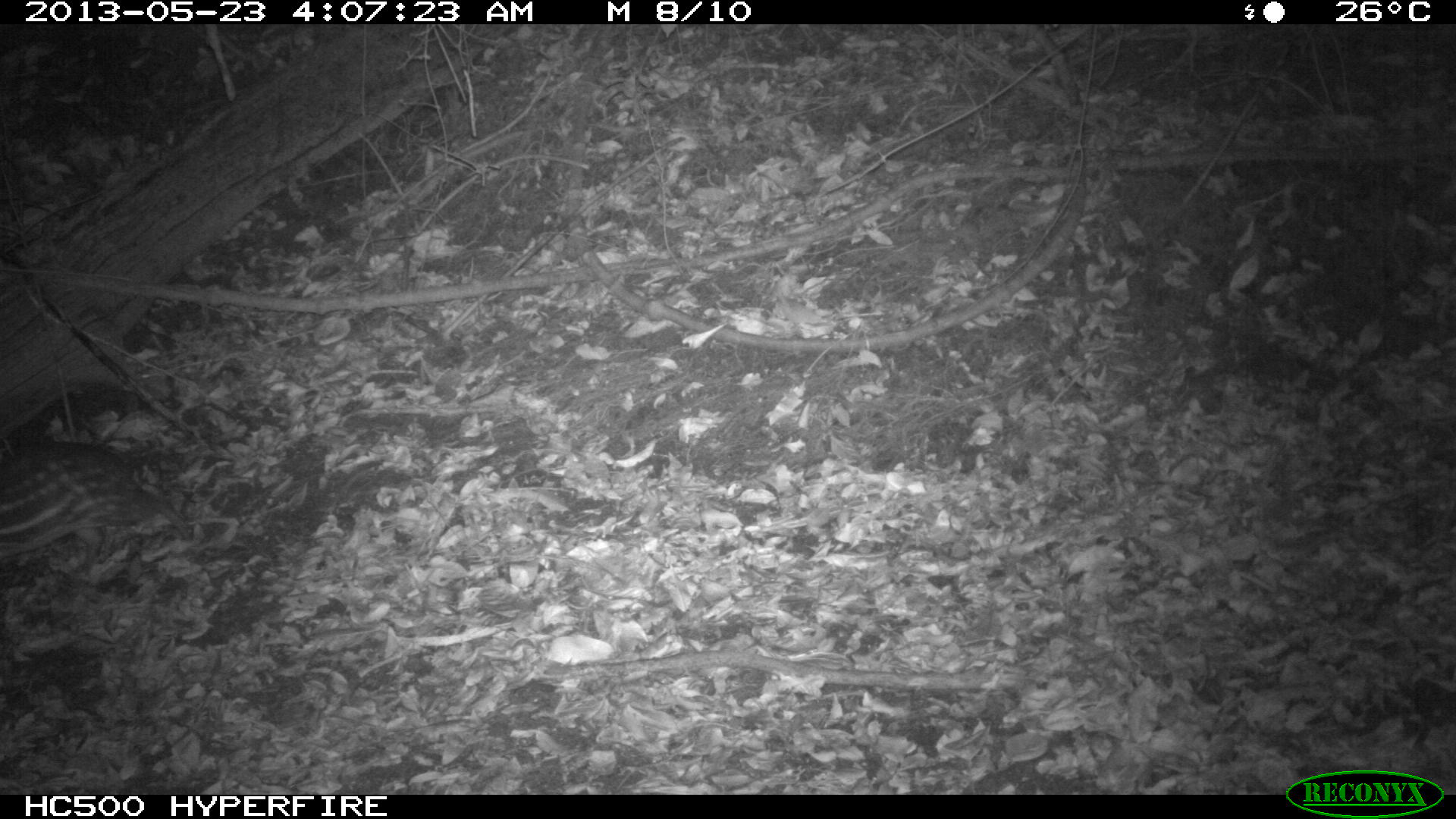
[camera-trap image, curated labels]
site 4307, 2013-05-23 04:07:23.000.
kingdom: Animalia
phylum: Chordata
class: Mammalia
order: Rodentia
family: Cuniculidae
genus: Cuniculus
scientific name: Cuniculus paca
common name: lowland paca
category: agouti paca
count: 1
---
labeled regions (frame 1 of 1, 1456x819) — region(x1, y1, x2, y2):
agouti paca: region(754, 152, 831, 209)